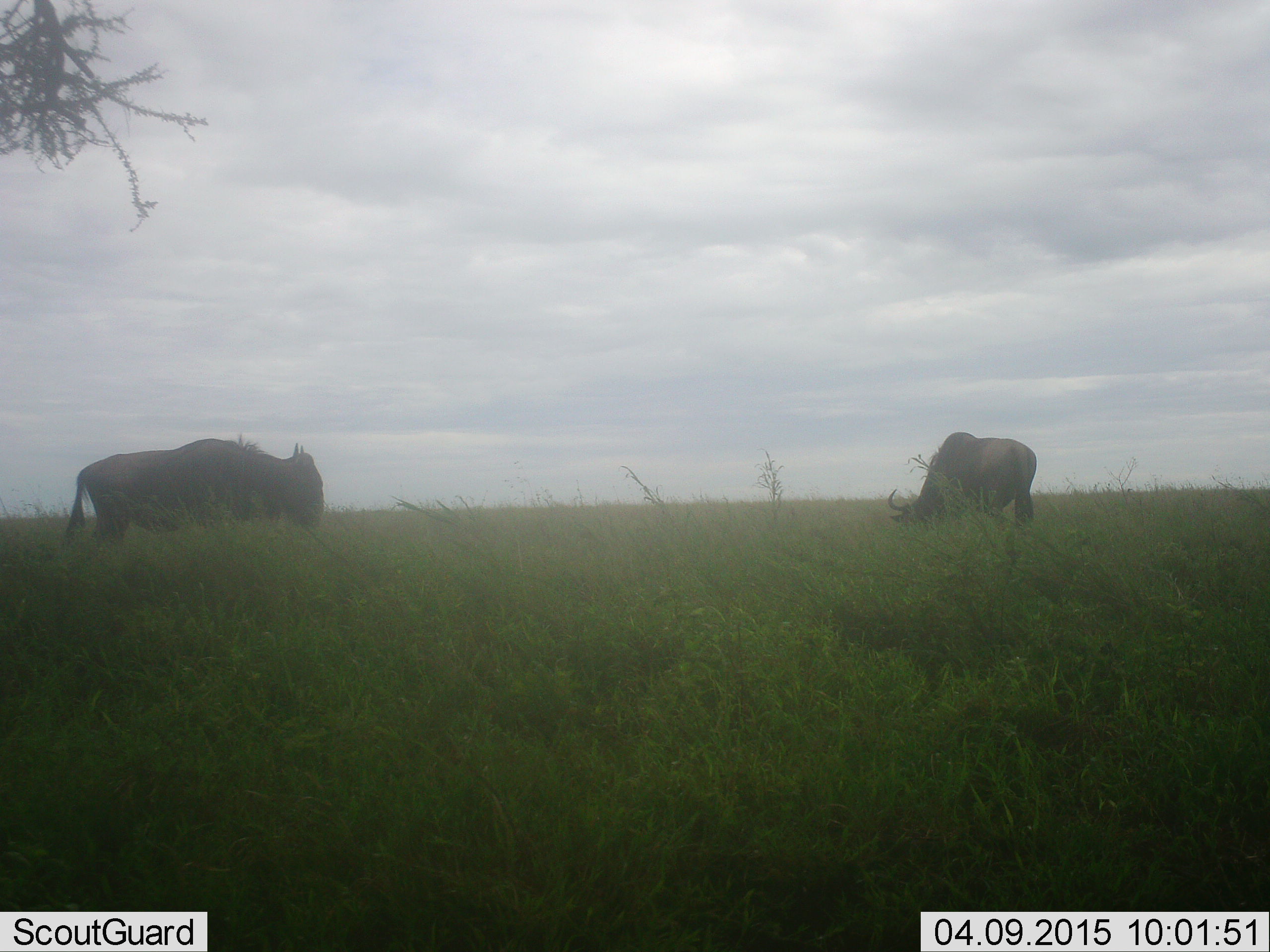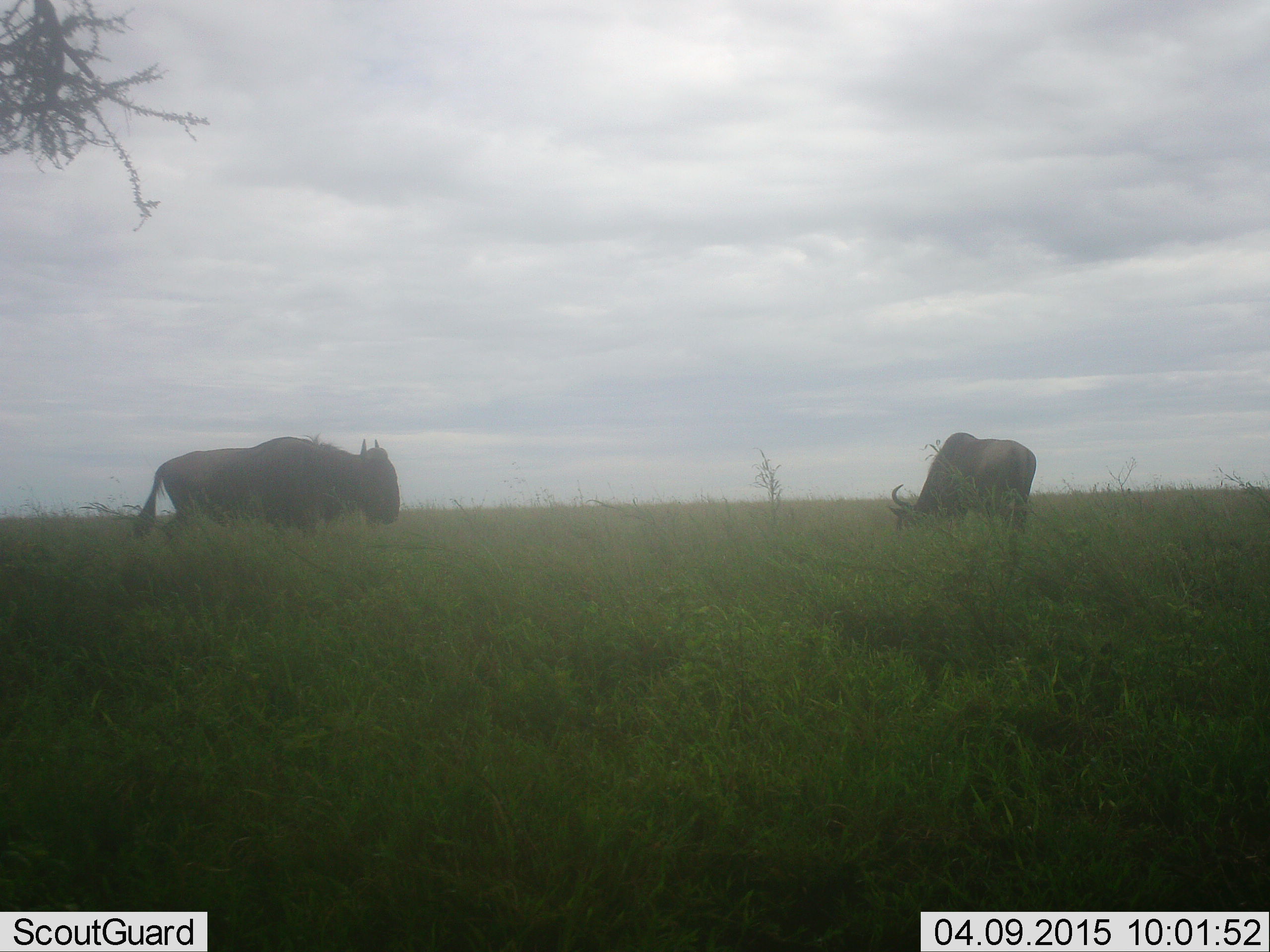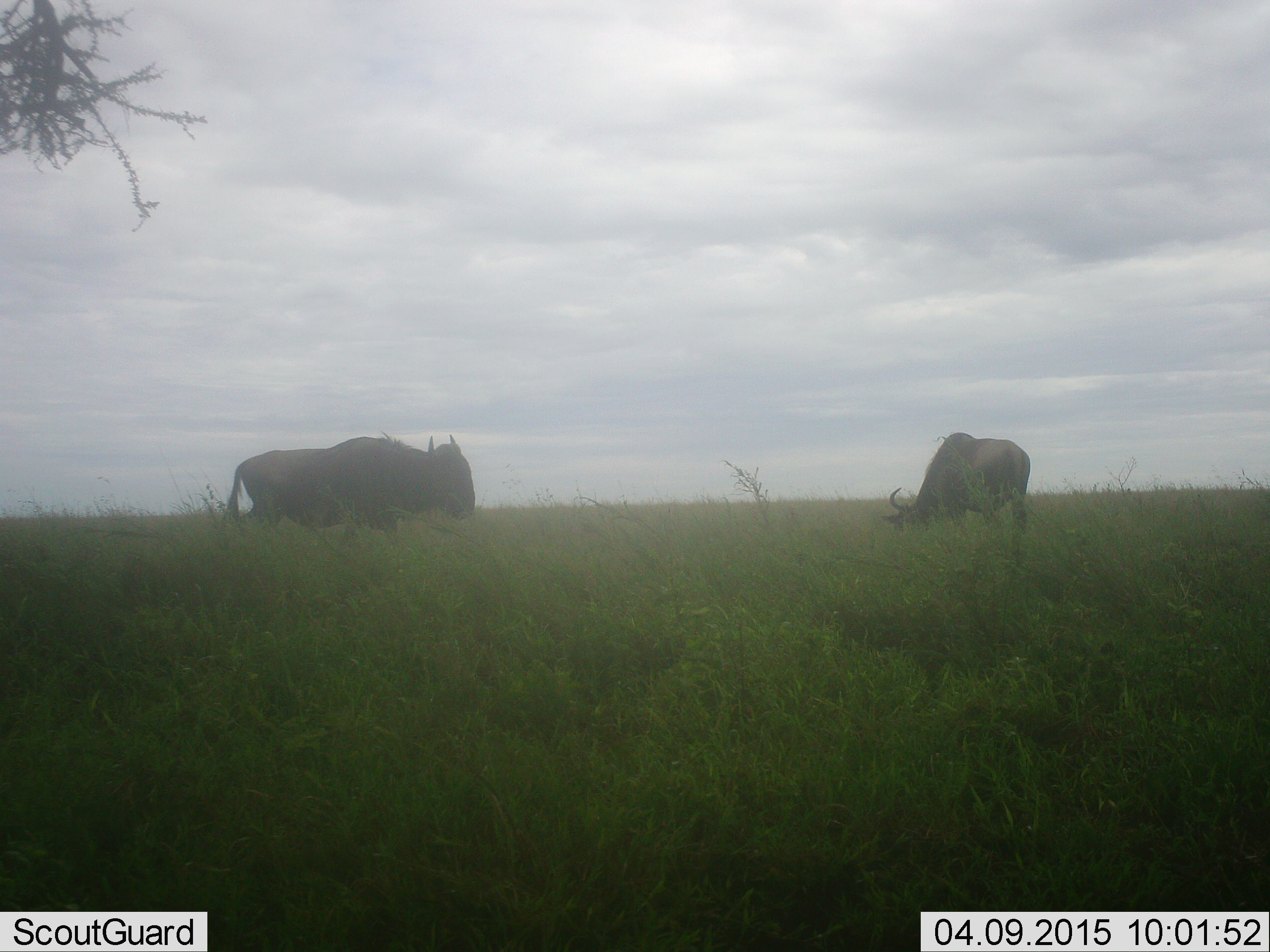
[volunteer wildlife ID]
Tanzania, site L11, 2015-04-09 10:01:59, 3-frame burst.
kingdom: Animalia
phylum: Chordata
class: Mammalia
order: Artiodactyla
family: Bovidae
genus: Connochaetes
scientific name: Connochaetes taurinus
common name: blue wildebeest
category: wildebeest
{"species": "wildebeest (blue wildebeest) (Connochaetes taurinus)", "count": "2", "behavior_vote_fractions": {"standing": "70%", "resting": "0%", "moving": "50%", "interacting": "0%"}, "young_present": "0%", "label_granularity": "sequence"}